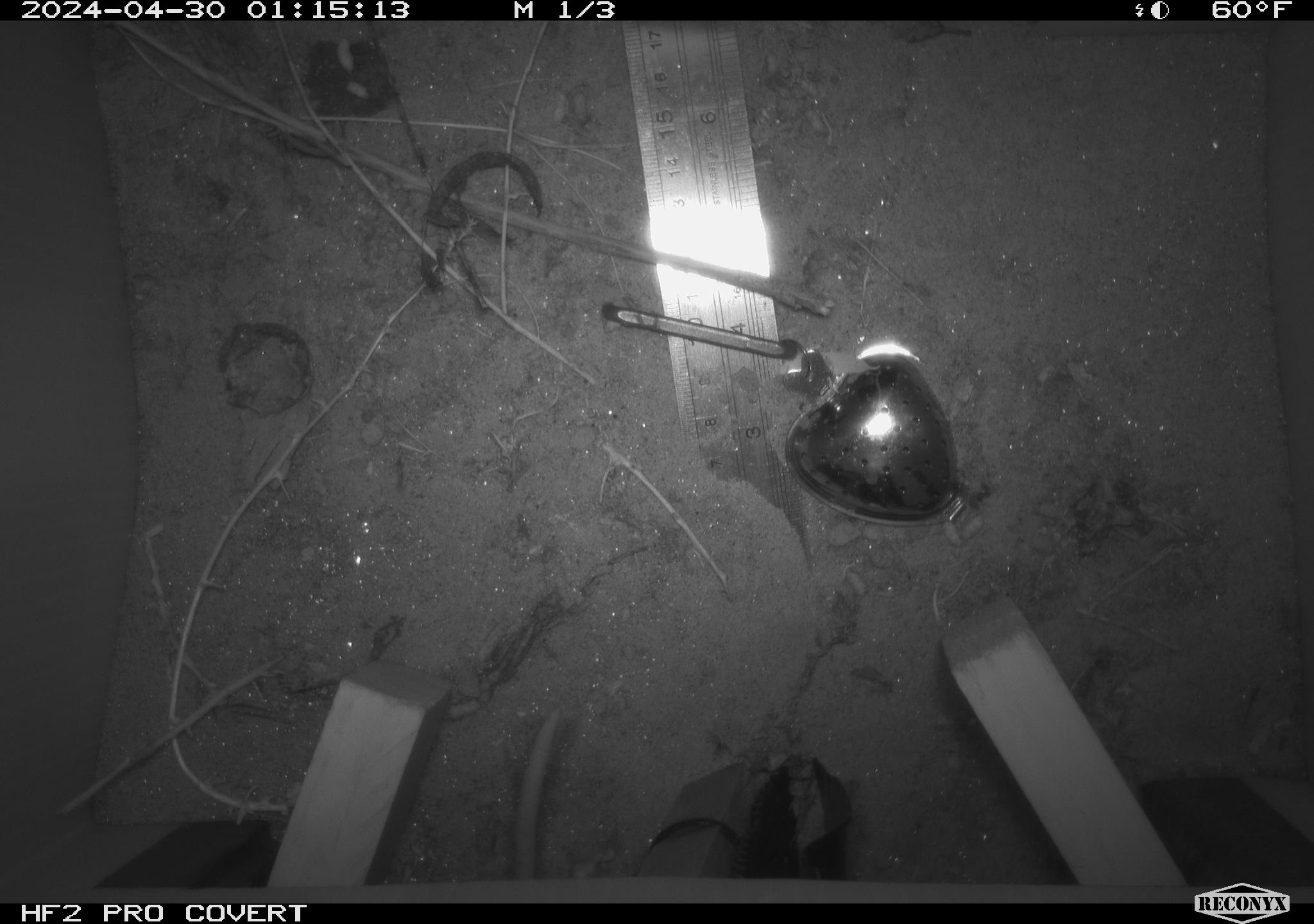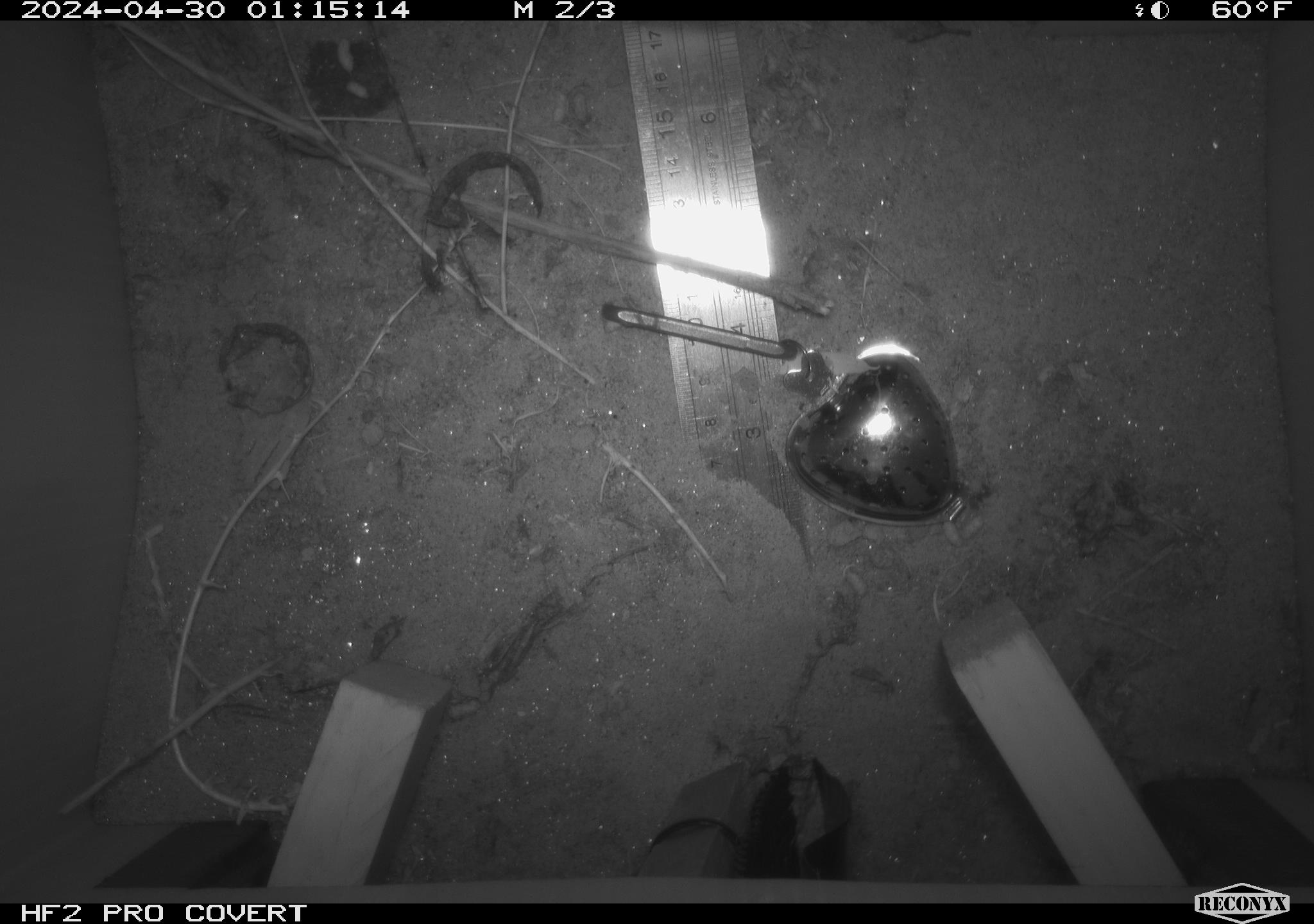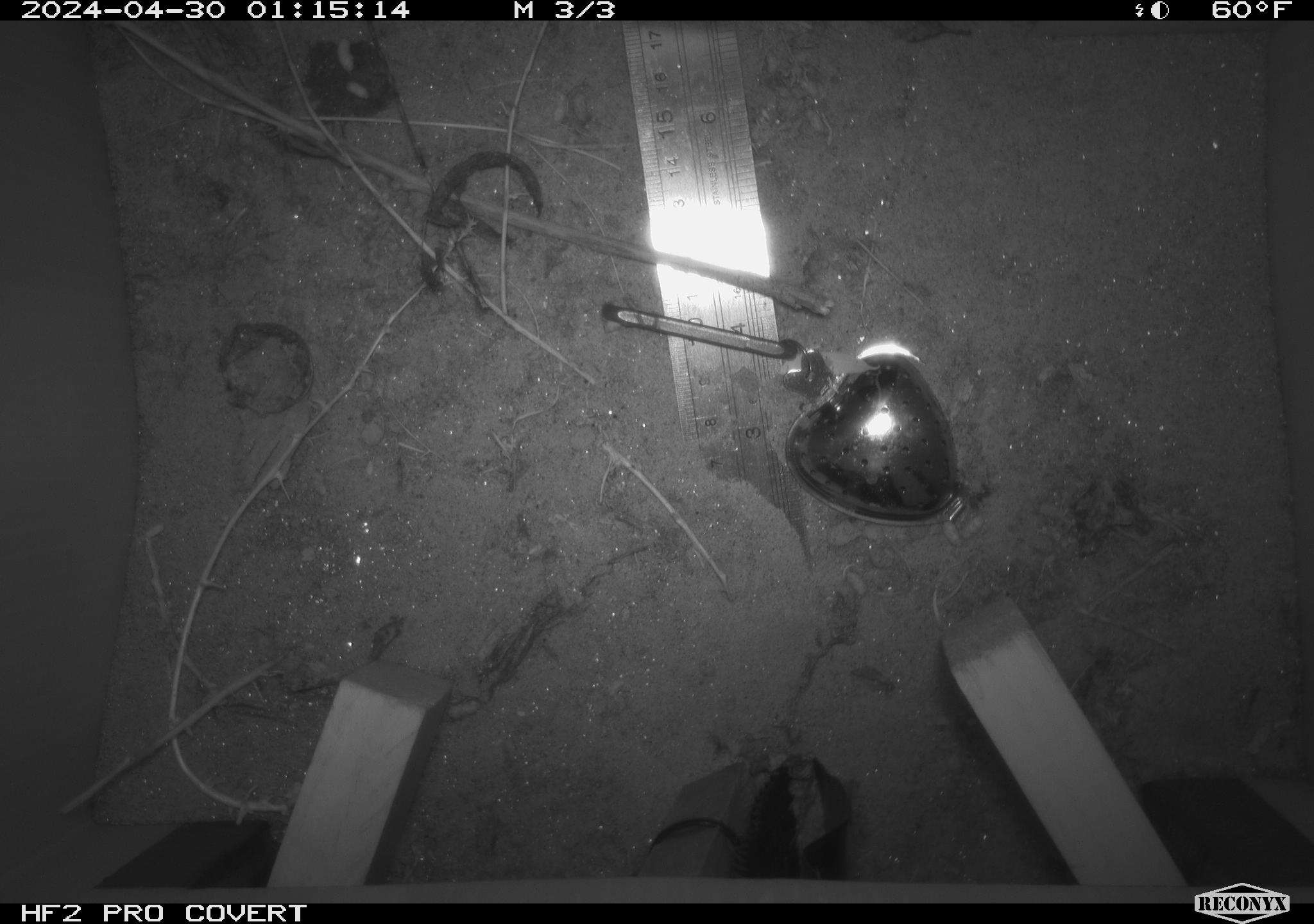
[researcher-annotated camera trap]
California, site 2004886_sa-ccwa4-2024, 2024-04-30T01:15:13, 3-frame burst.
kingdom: Animalia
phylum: Chordata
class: Mammalia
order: Rodentia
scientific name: Rodentia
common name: woodrat or rat or mouse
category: woodrat or rat or mouse species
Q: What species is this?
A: Woodrat or rat or mouse species (woodrat or rat or mouse) (Rodentia).